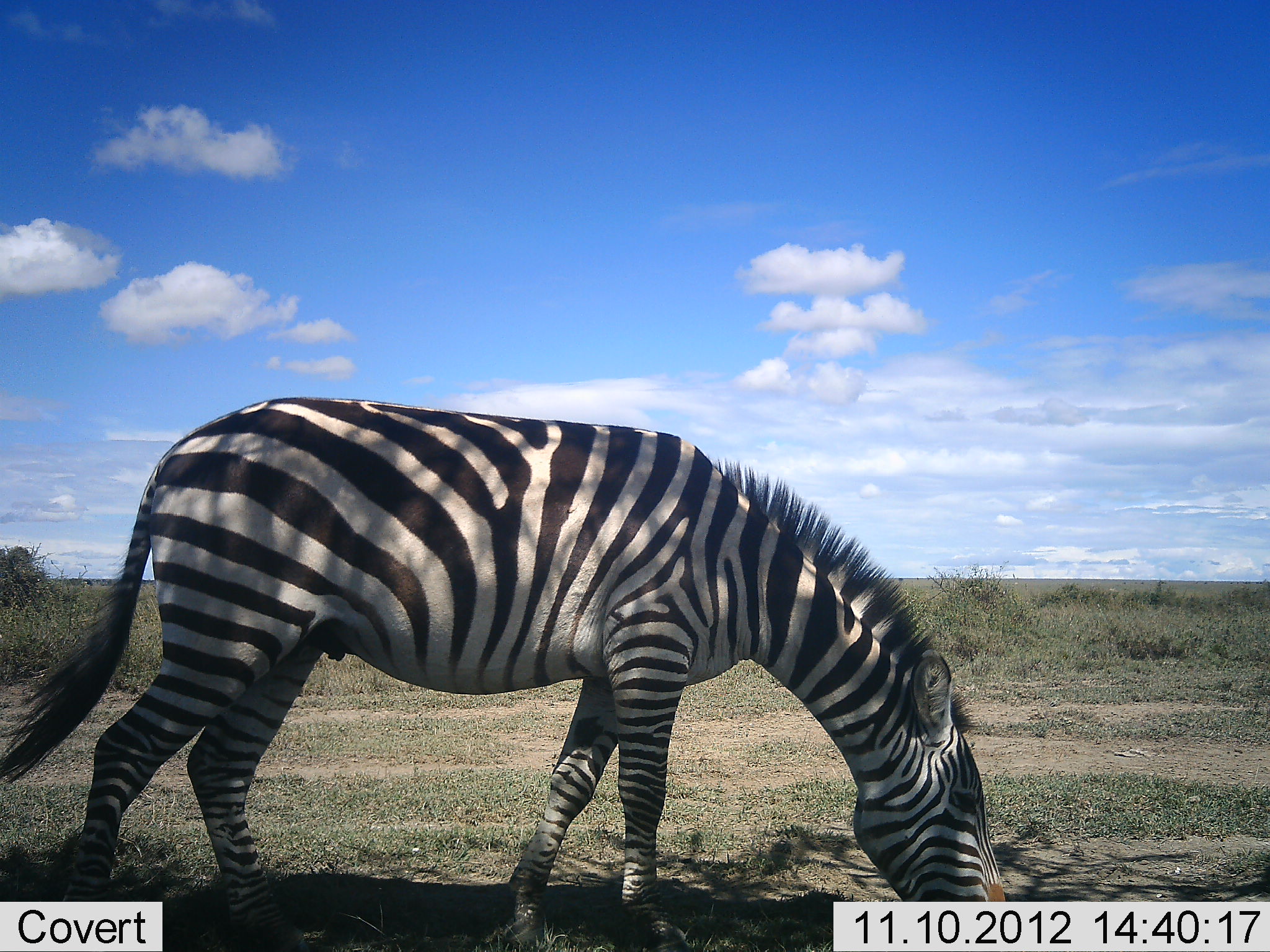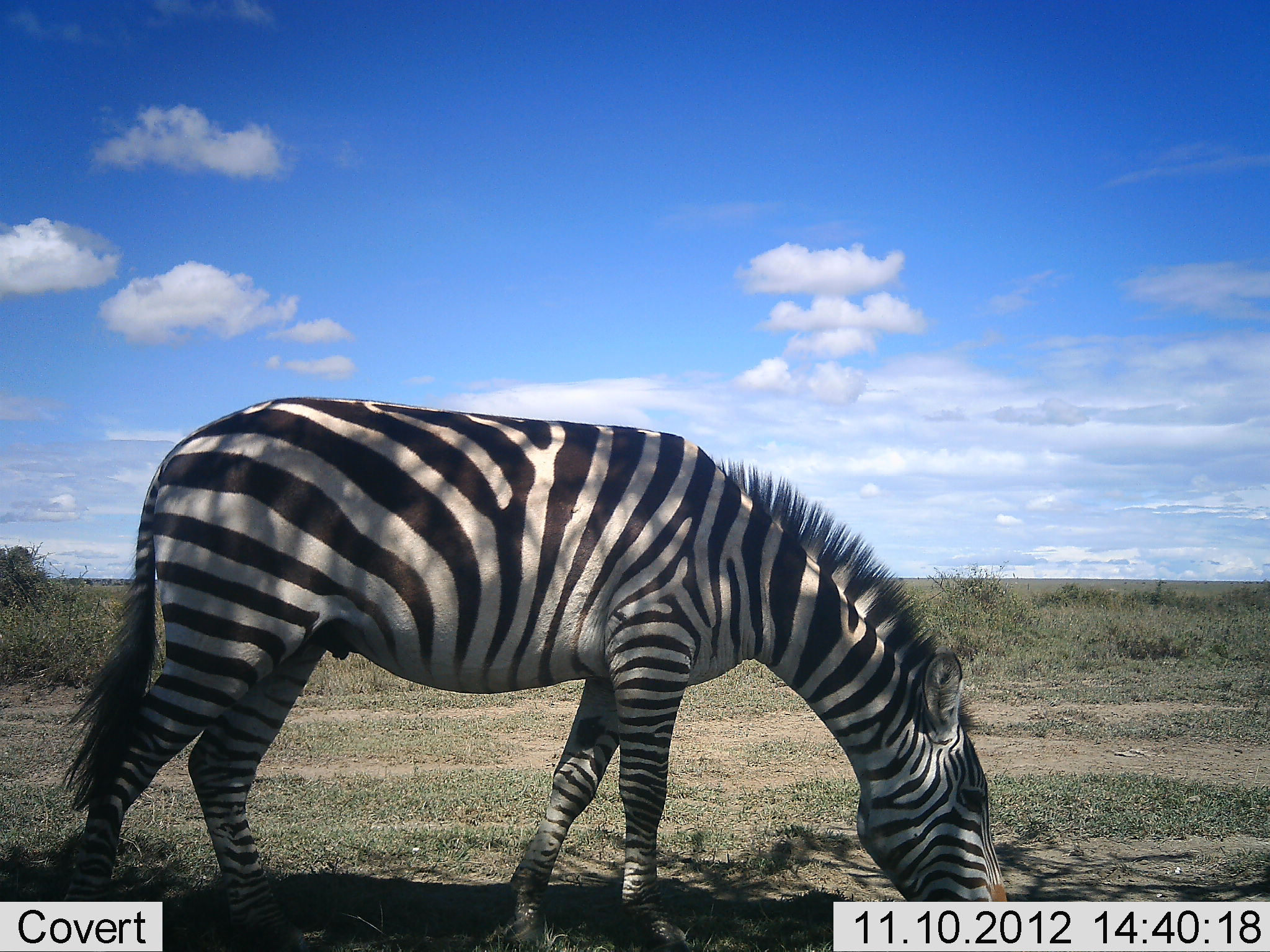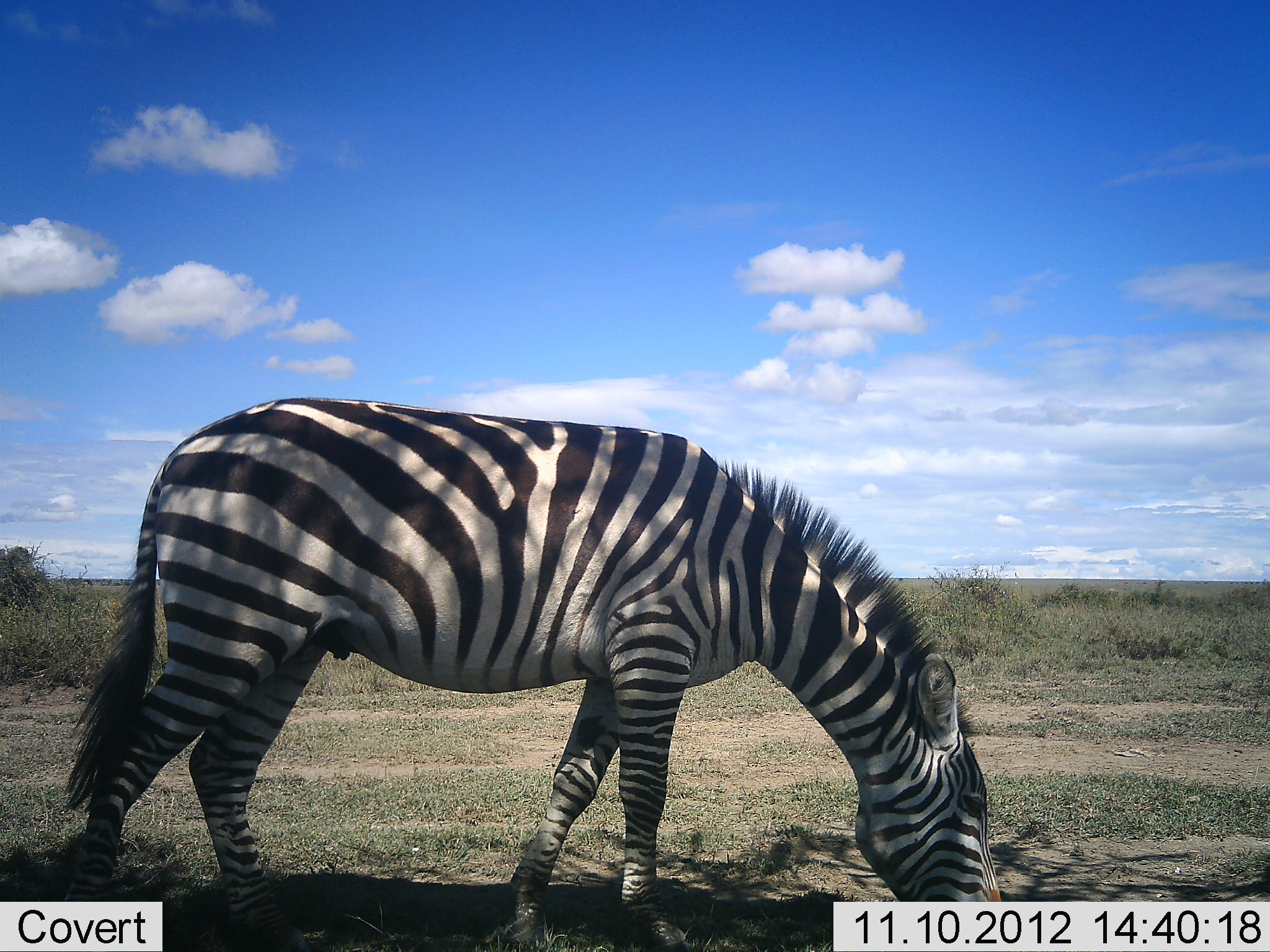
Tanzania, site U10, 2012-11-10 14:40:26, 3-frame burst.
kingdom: Animalia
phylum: Chordata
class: Mammalia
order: Perissodactyla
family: Equidae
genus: Equus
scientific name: Equus quagga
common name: plains zebra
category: zebra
Zebra (plains zebra) (Equus quagga), count 1. Behavior (volunteer vote fractions): standing 10%, resting 0%, moving 0%, interacting 0%. Young present (vote fraction): 0%. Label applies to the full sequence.